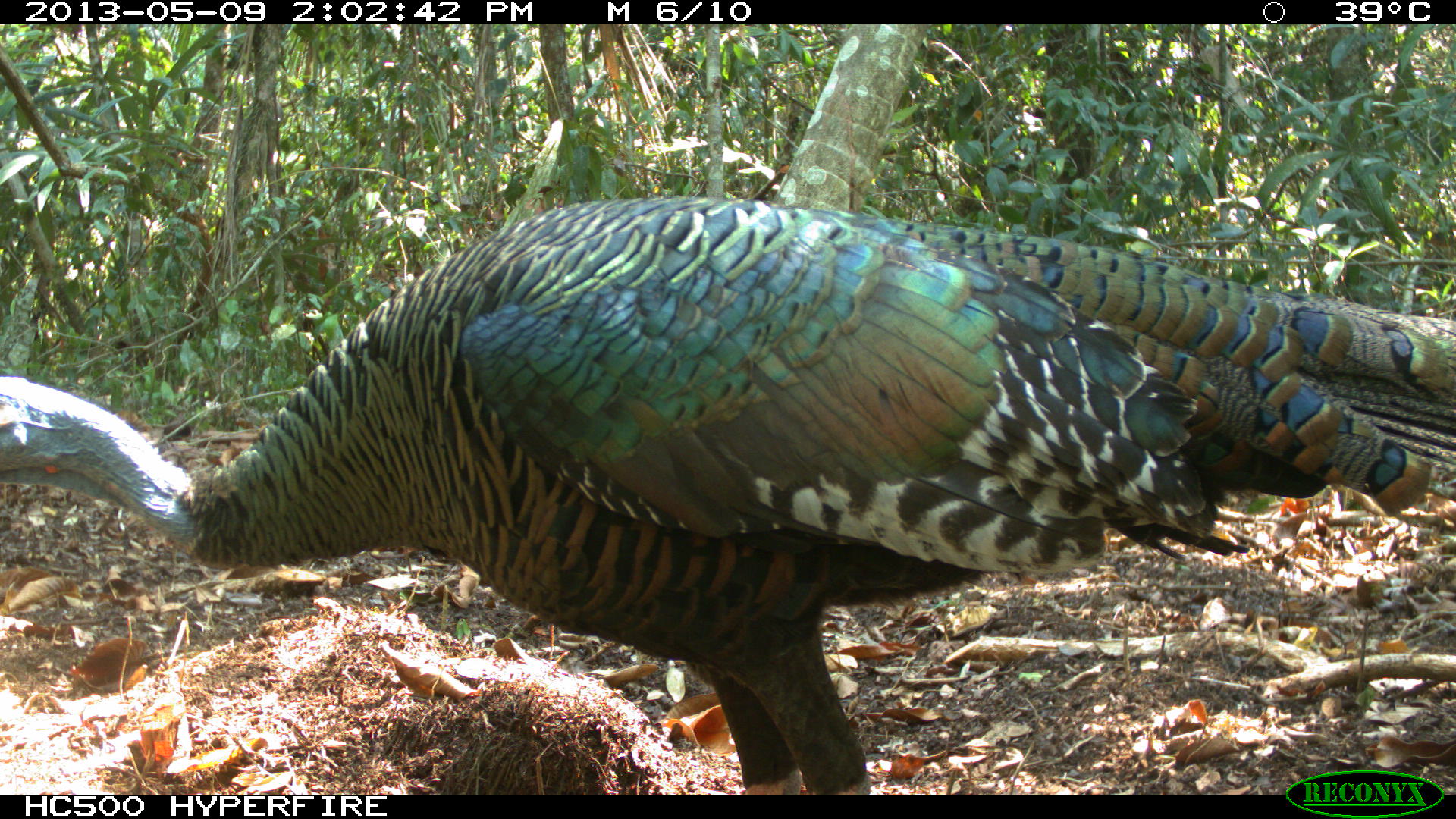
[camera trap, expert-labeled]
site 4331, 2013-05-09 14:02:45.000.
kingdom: Animalia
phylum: Chordata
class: Aves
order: Galliformes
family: Phasianidae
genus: Meleagris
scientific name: Meleagris ocellata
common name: ocellated turkey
Meleagris ocellata (ocellated turkey), count 2.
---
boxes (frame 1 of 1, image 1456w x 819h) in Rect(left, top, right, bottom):
meleagris ocellata: Rect(0, 196, 1455, 794)